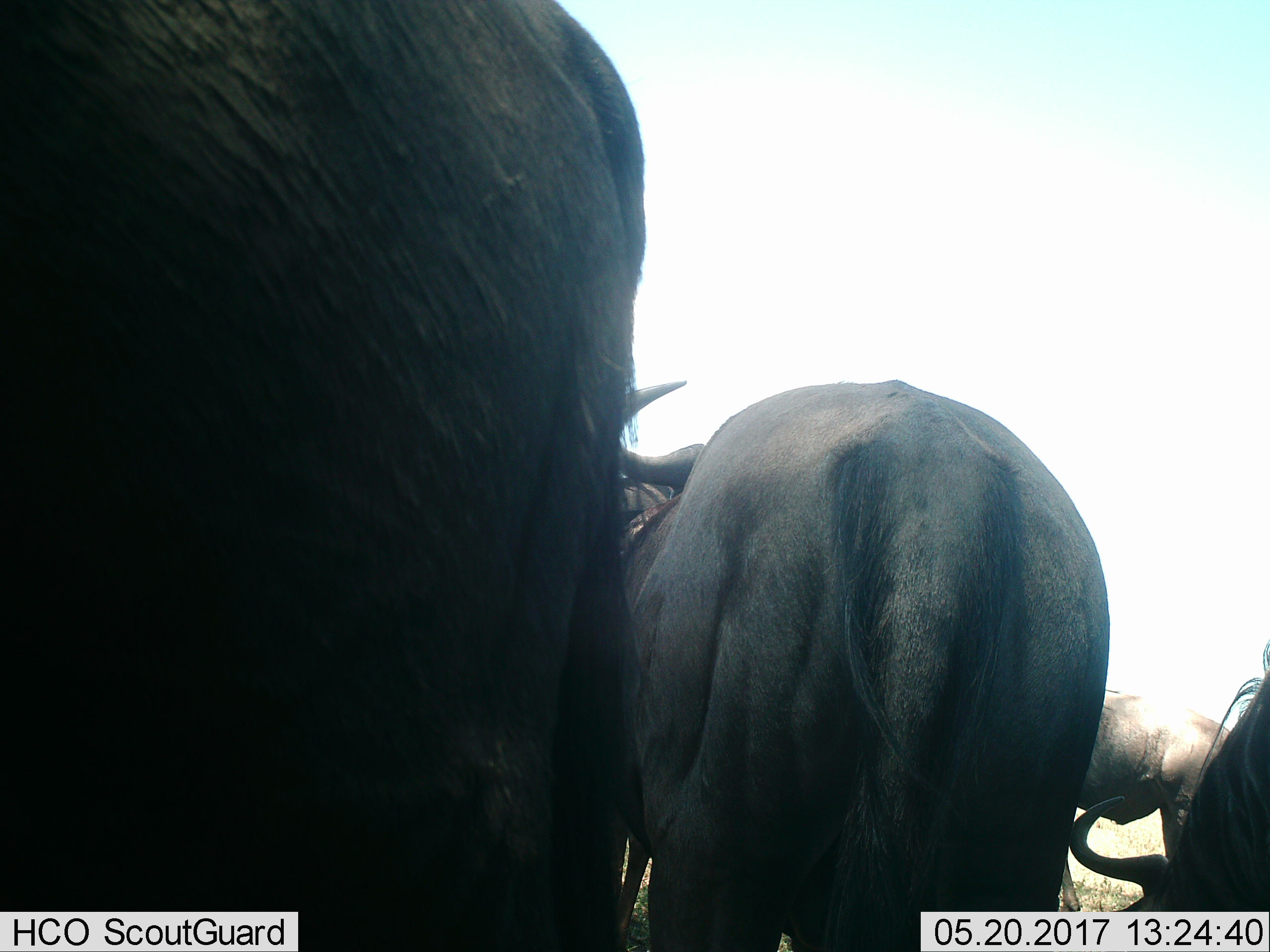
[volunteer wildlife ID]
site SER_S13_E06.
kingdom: Animalia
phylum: Chordata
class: Mammalia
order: Artiodactyla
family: Bovidae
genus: Connochaetes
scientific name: Connochaetes taurinus taurinus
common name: blue wildebeest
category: wildebeestblue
Wildebeestblue (blue wildebeest) (Connochaetes taurinus taurinus), count 3. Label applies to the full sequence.